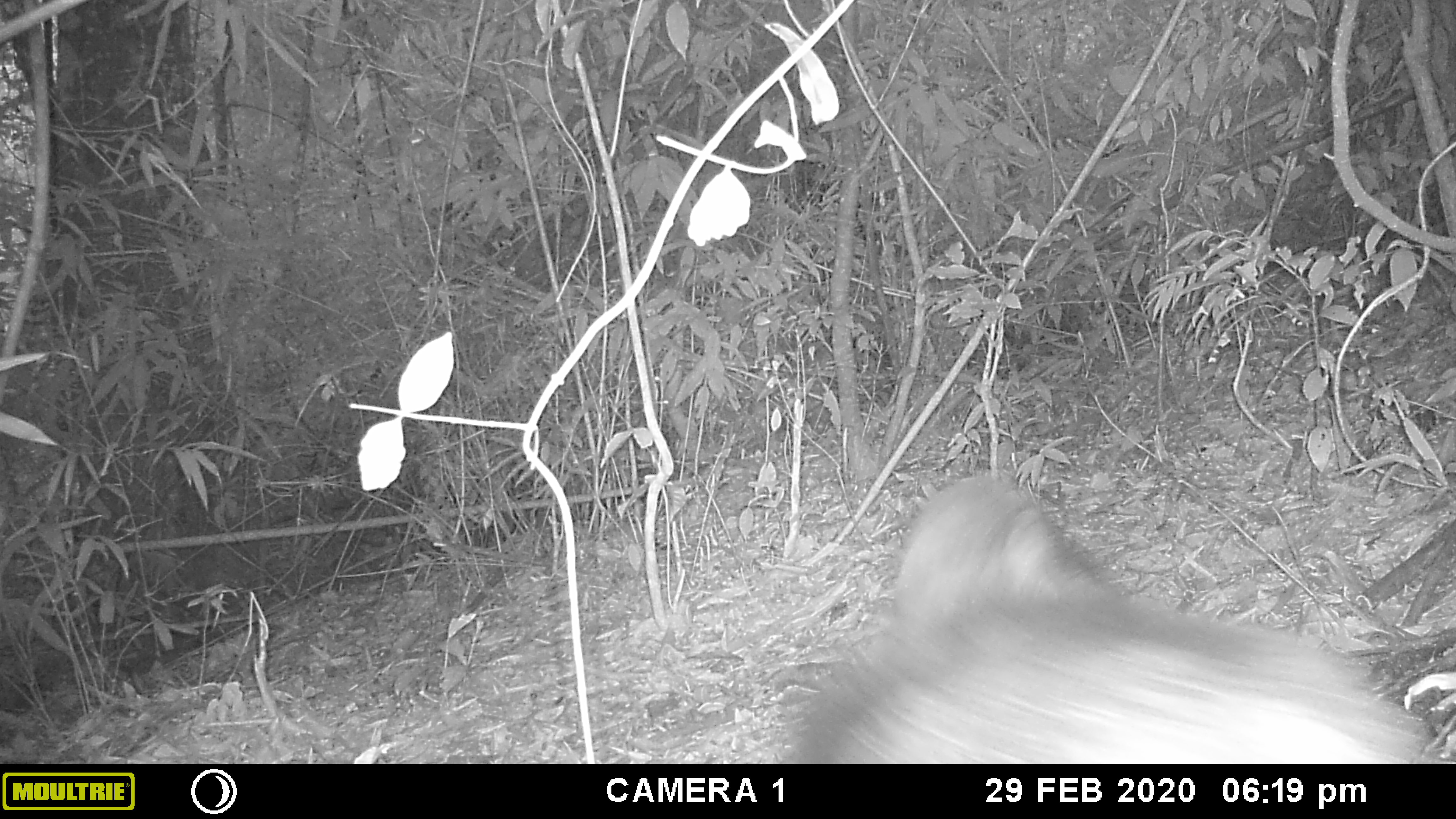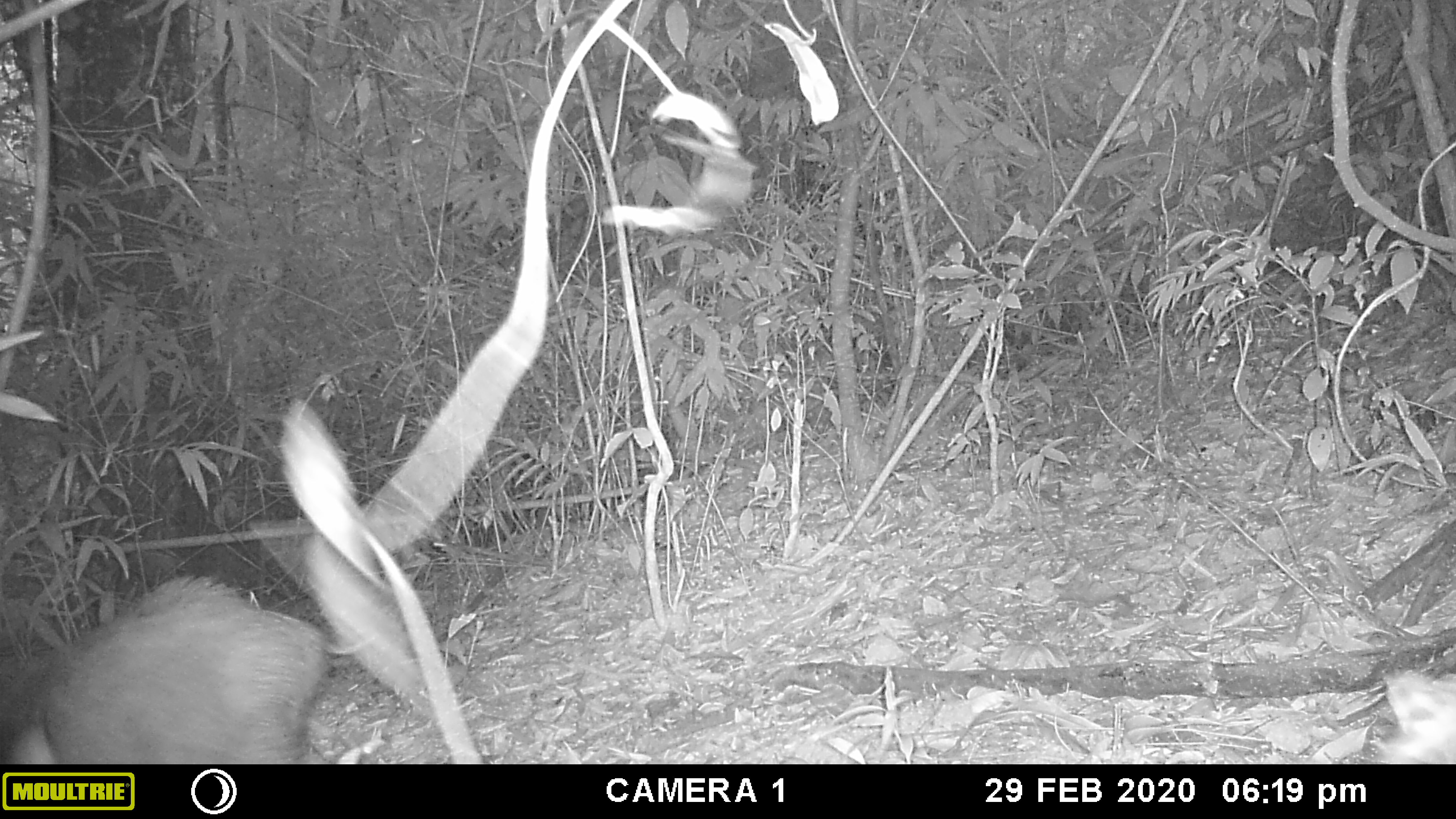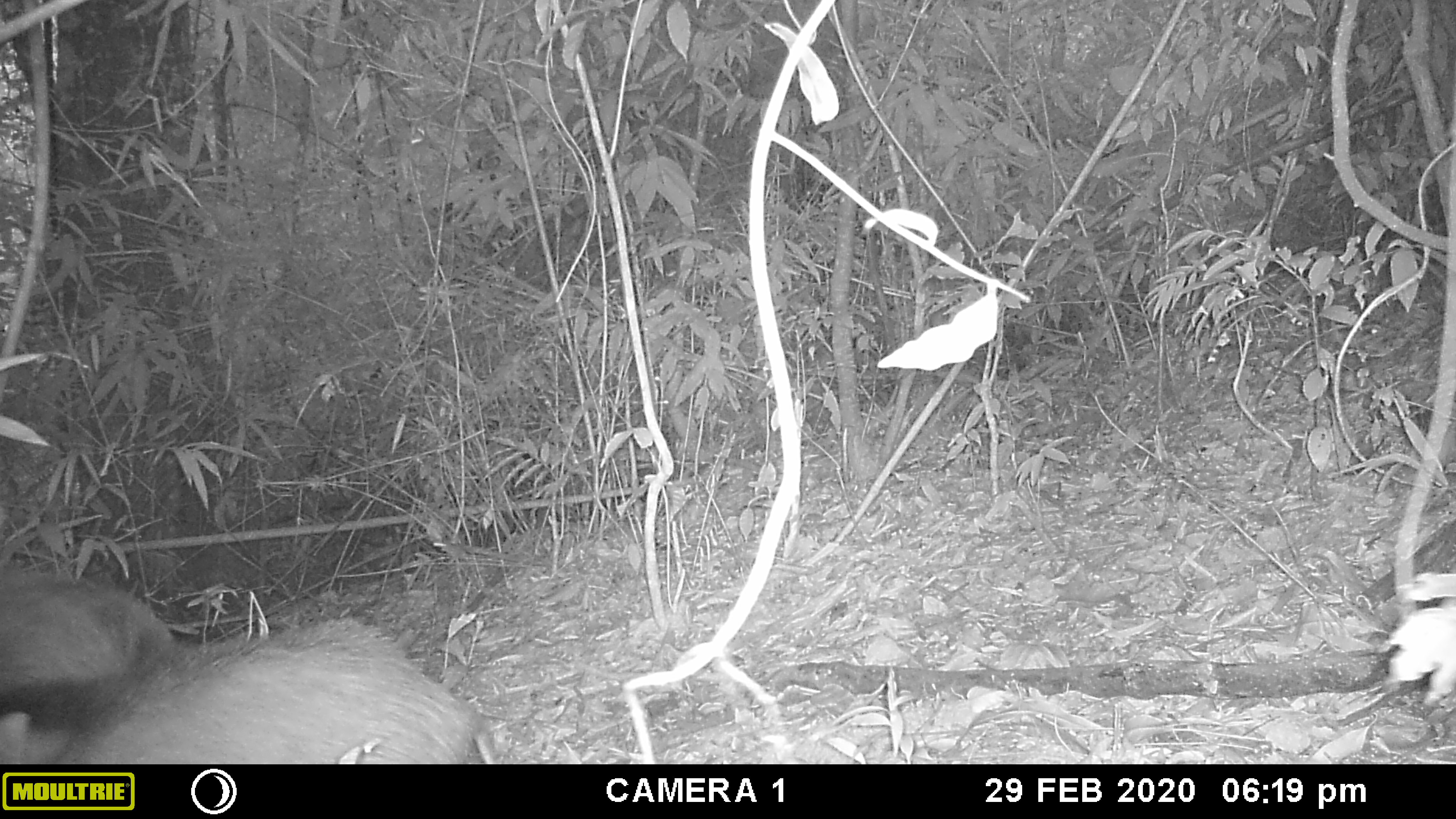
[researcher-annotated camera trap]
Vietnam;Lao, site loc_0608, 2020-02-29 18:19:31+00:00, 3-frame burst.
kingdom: Animalia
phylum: Chordata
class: Mammalia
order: Artiodactyla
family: Suidae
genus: Sus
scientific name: Sus scrofa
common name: eurasian wild pig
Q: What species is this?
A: Eurasian wild pig (Sus scrofa).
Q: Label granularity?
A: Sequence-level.